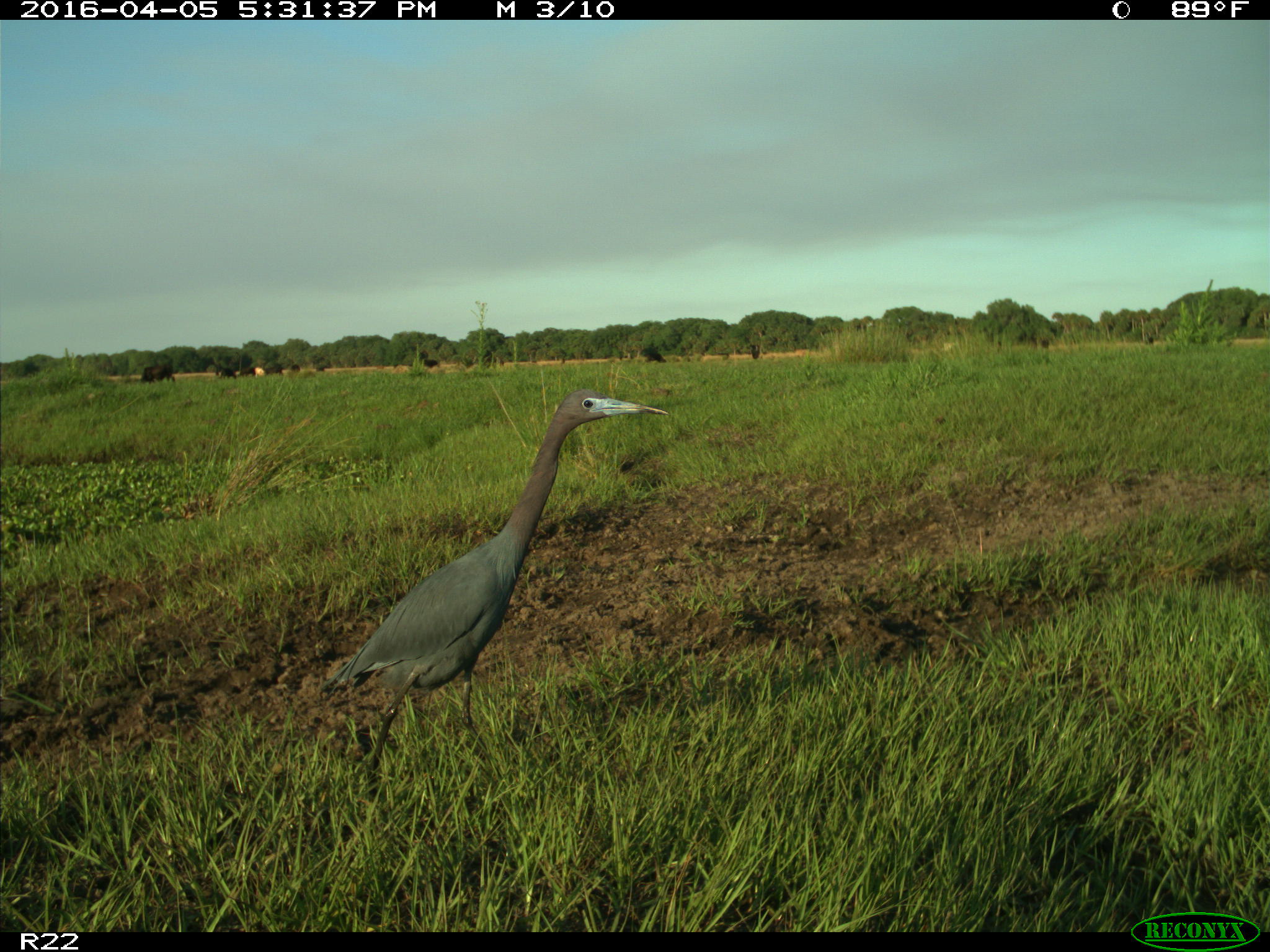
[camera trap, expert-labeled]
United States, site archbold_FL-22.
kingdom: Animalia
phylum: Chordata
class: Aves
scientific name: Aves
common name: birds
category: unidentified bird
Unidentified bird (birds) (Aves).